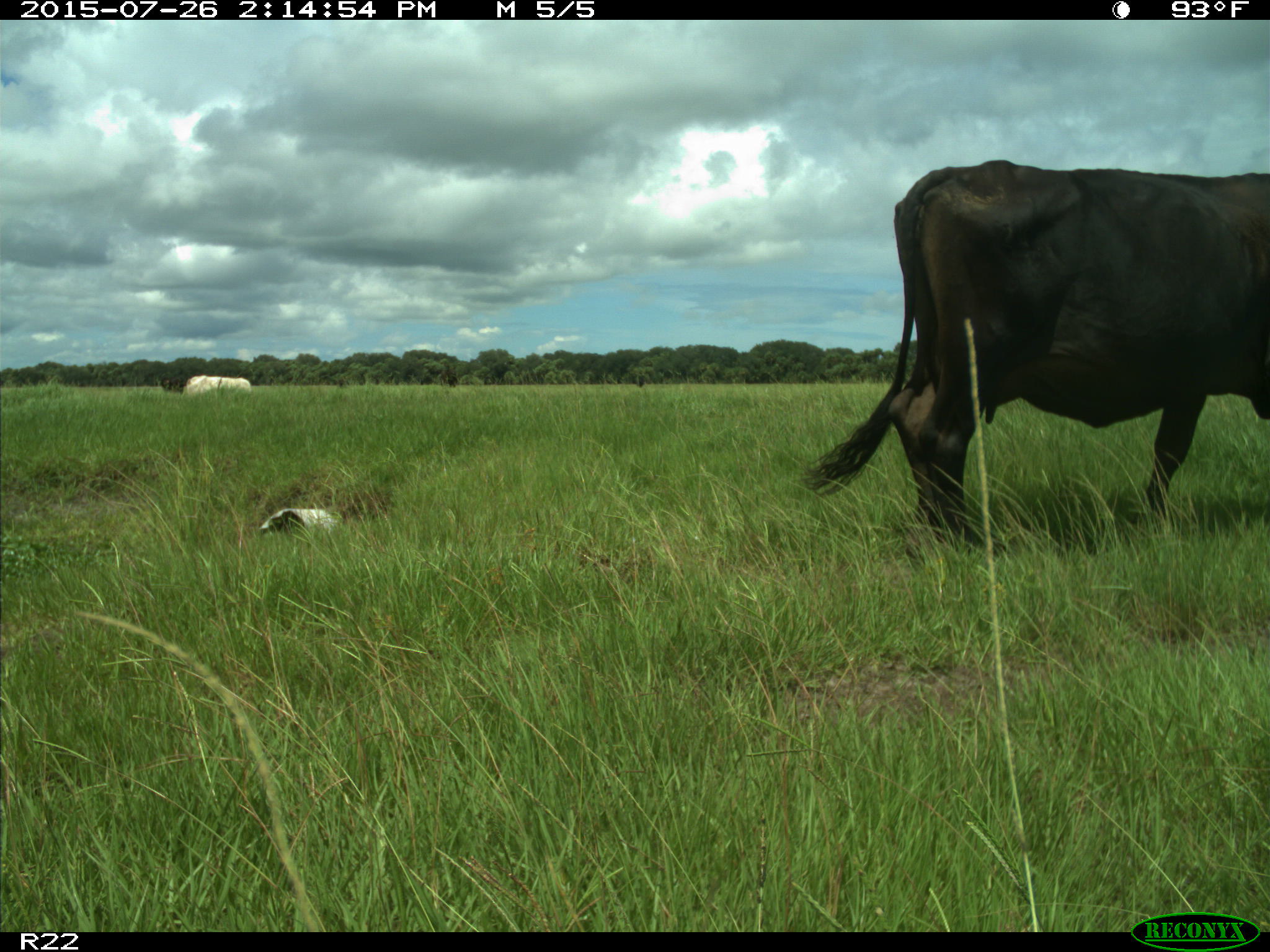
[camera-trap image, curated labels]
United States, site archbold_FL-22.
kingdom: Animalia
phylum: Chordata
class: Mammalia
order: Artiodactyla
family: Bovidae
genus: Bos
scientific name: Bos taurus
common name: domestic cow